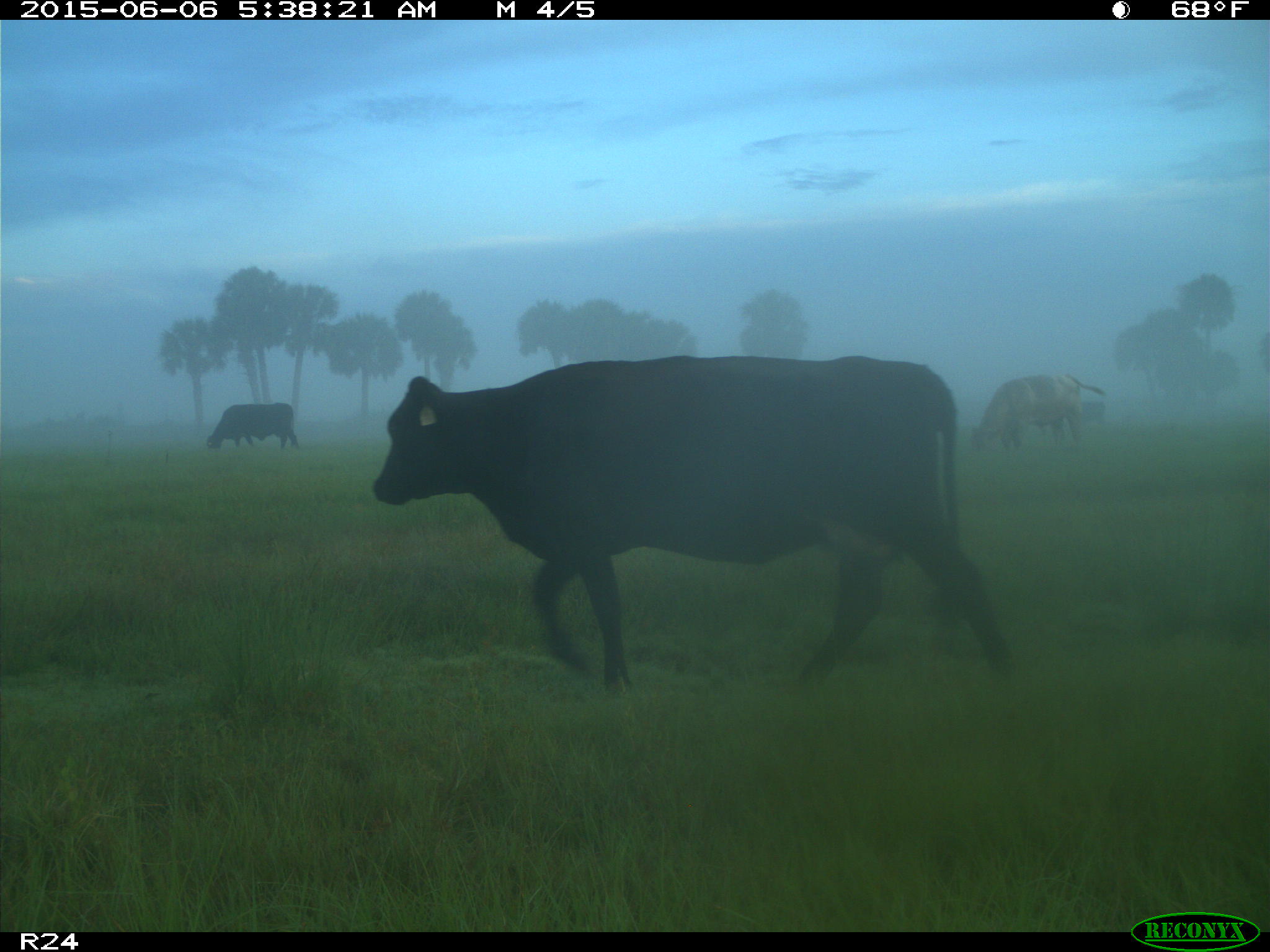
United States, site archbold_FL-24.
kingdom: Animalia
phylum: Chordata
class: Mammalia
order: Artiodactyla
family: Bovidae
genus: Bos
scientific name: Bos taurus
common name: domestic cow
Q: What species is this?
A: Bos taurus (domestic cow).